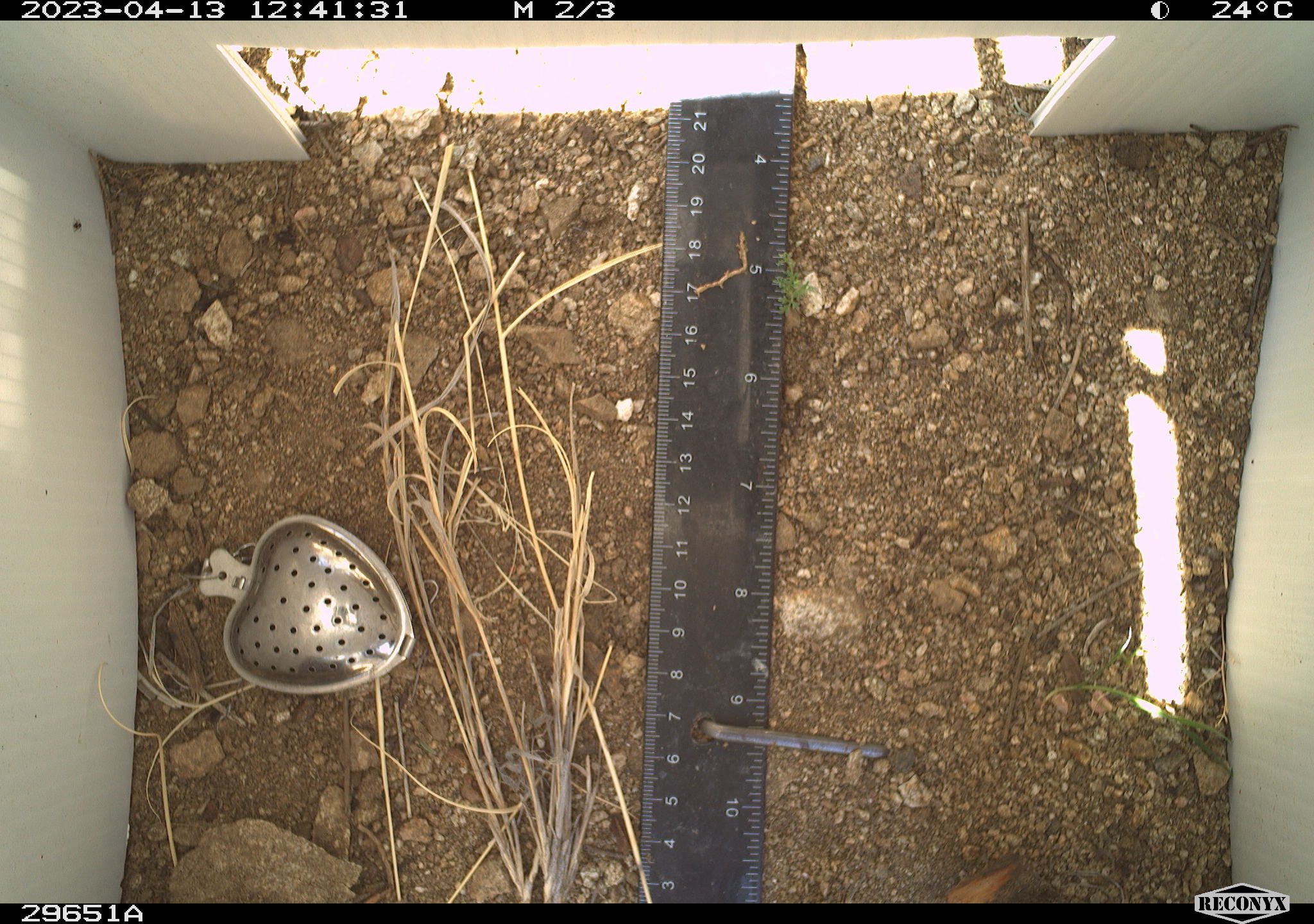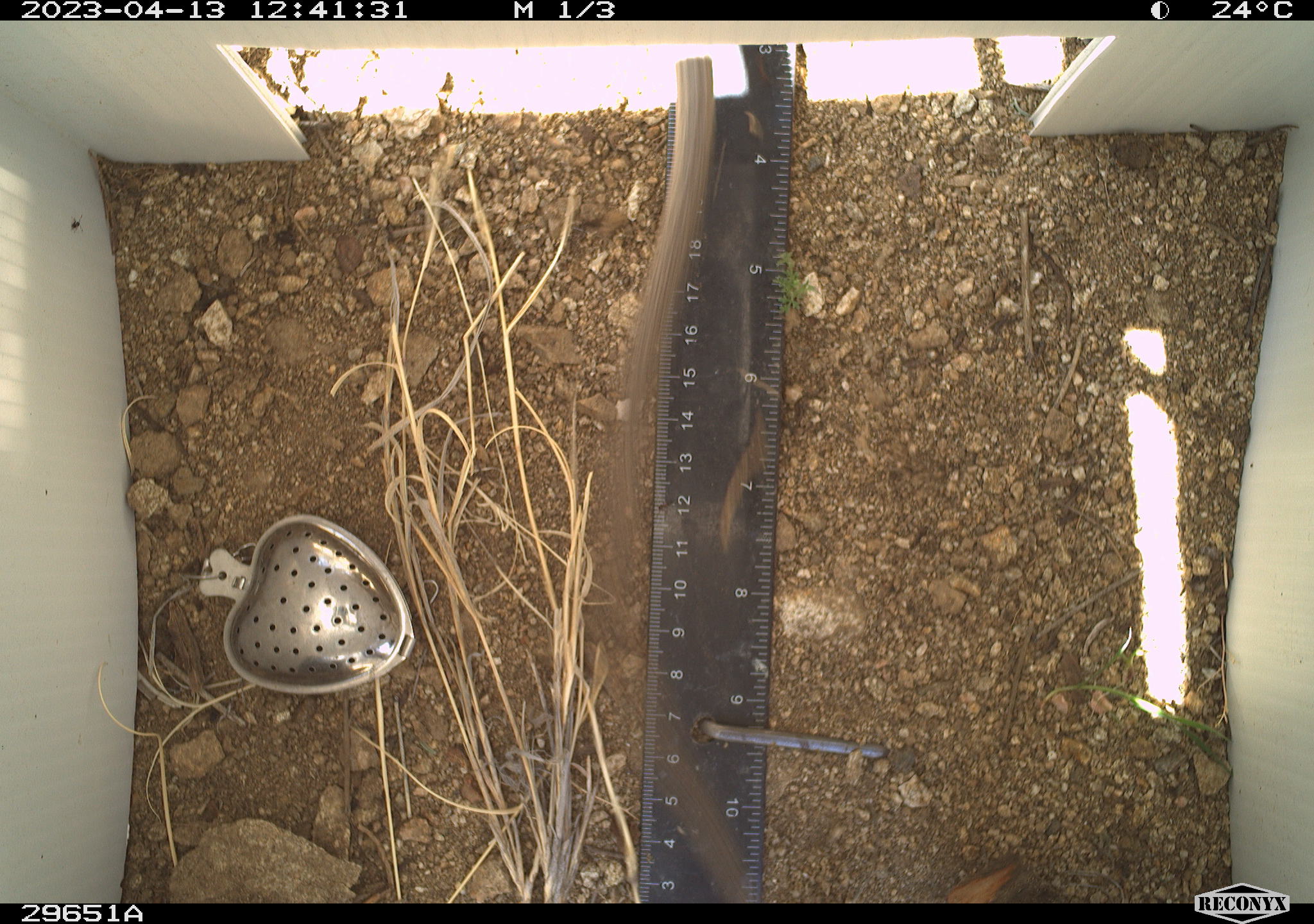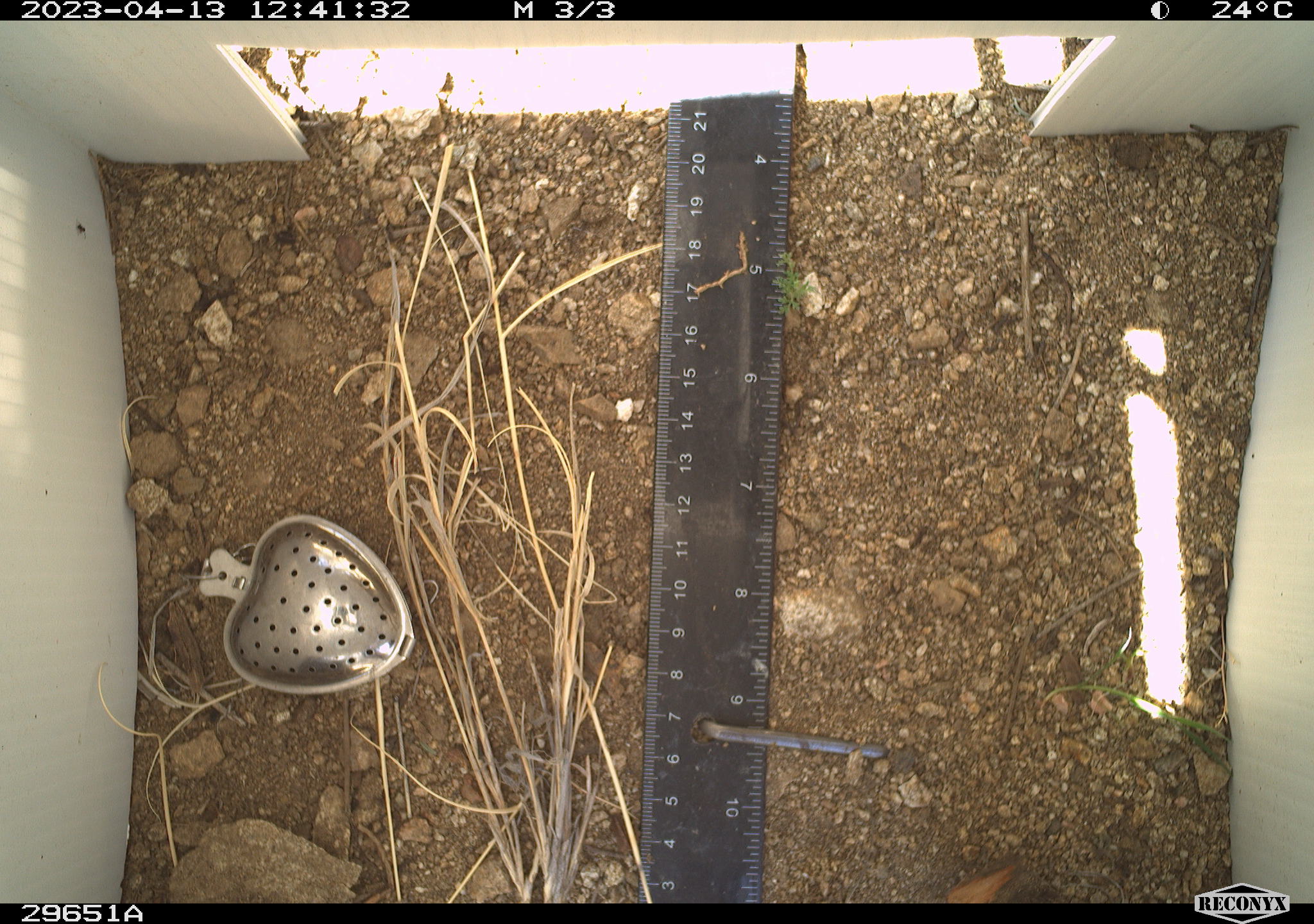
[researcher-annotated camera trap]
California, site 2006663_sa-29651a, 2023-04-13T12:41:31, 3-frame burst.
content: unidentified animal